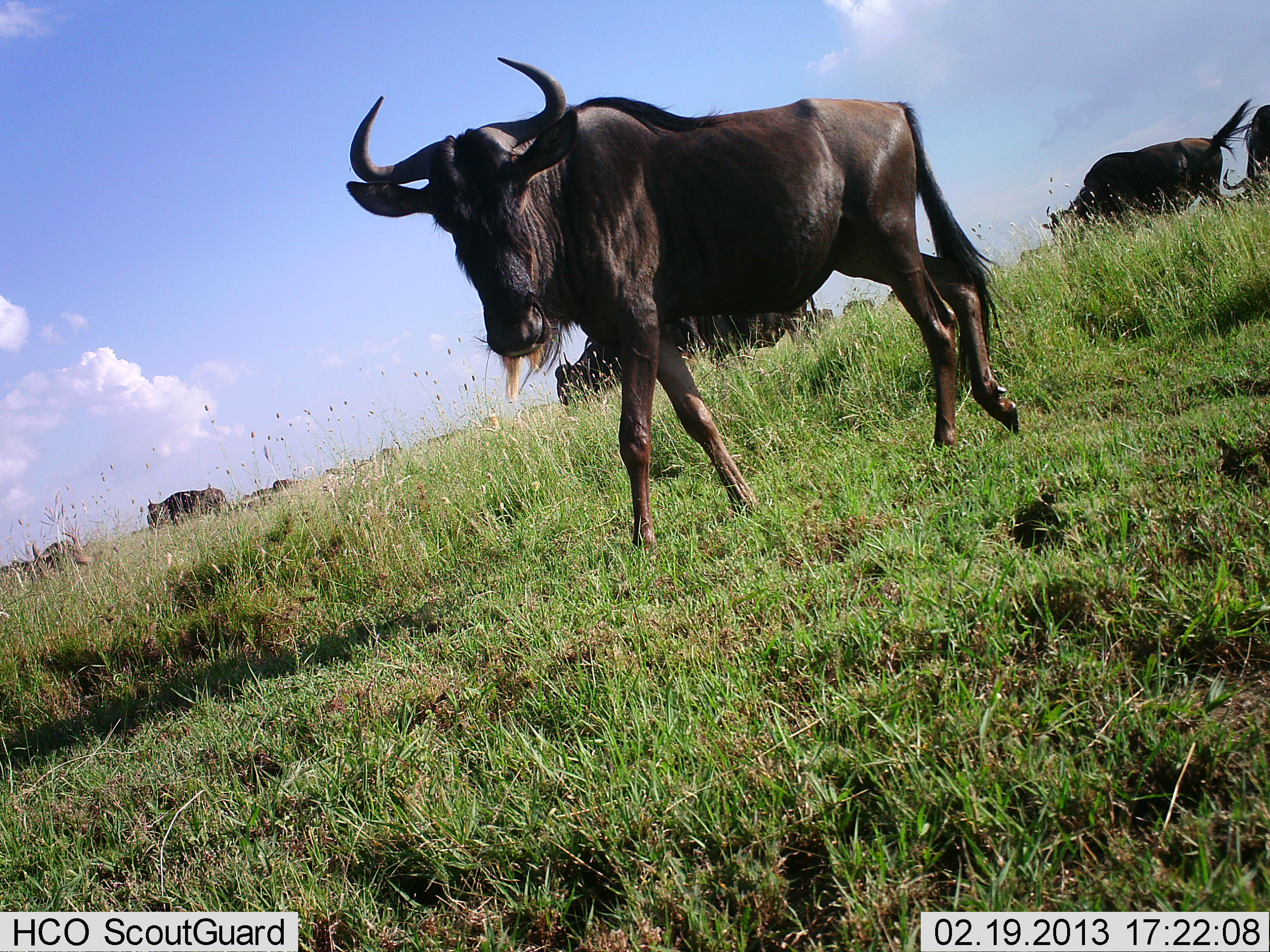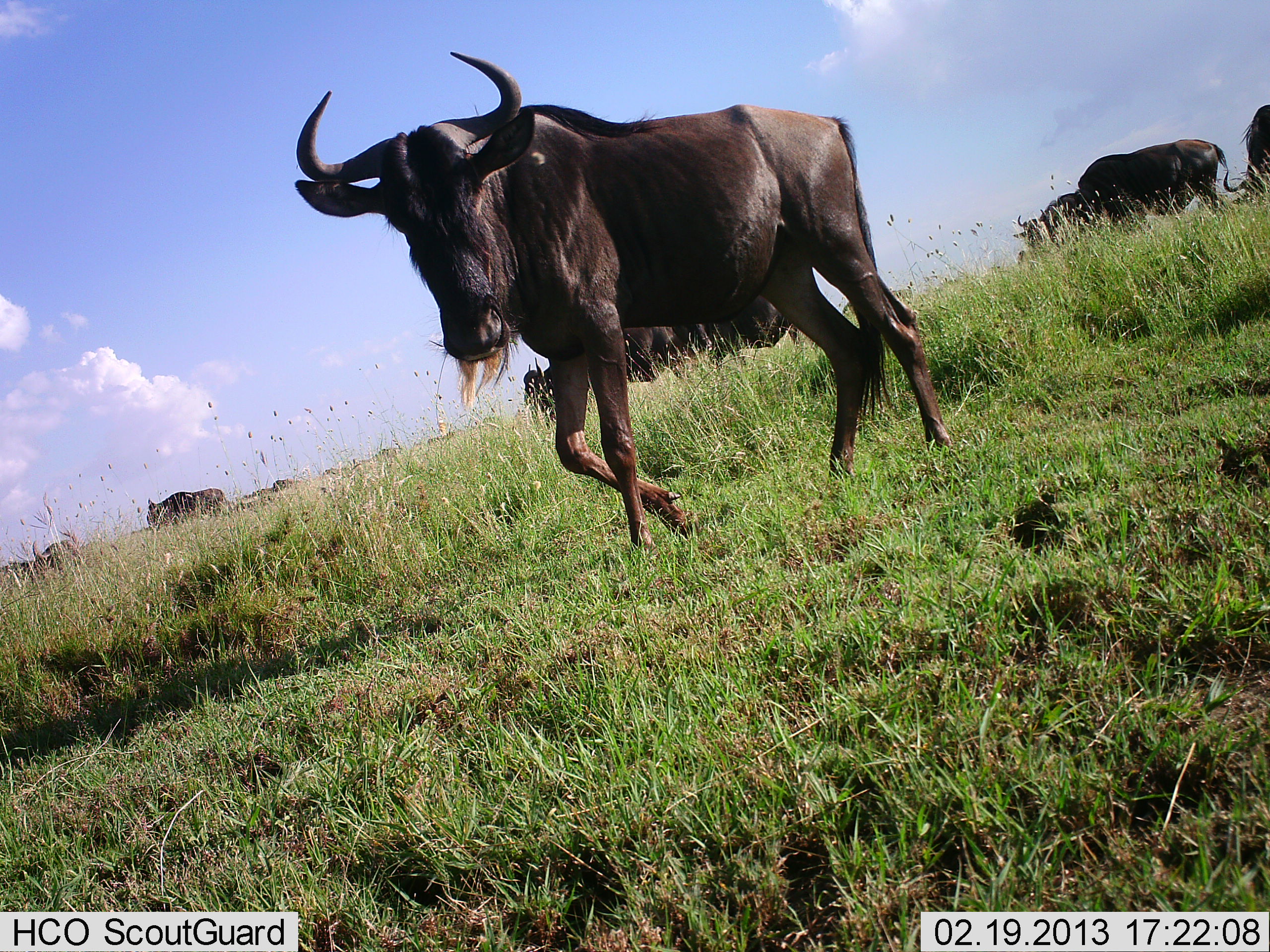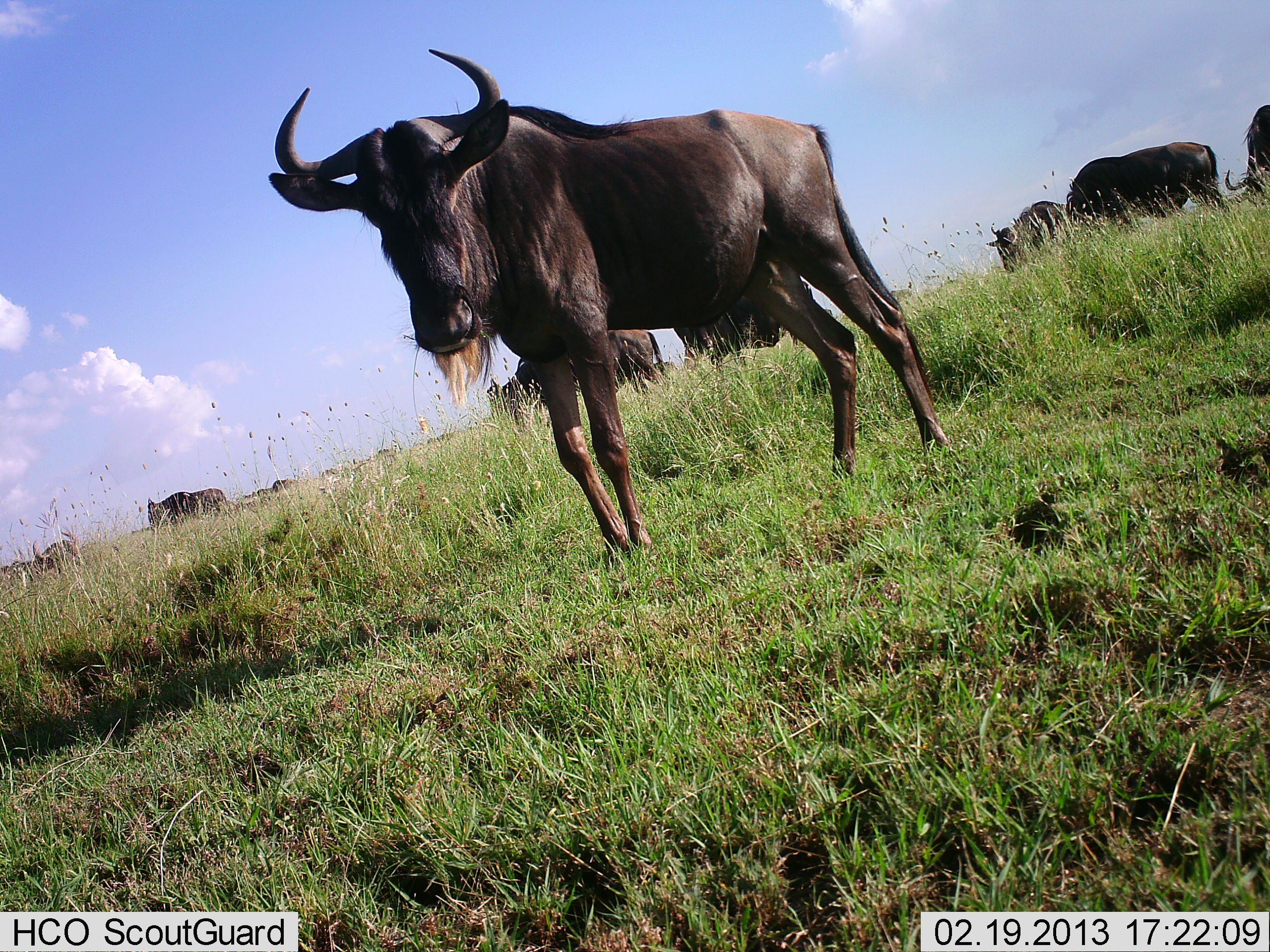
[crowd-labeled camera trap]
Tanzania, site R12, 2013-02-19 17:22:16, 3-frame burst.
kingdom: Animalia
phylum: Chordata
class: Mammalia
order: Artiodactyla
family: Bovidae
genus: Connochaetes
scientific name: Connochaetes taurinus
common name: blue wildebeest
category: wildebeest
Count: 8.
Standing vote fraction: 42%.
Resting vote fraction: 17%.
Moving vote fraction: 92%.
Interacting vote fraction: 4%.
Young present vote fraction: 0%.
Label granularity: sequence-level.